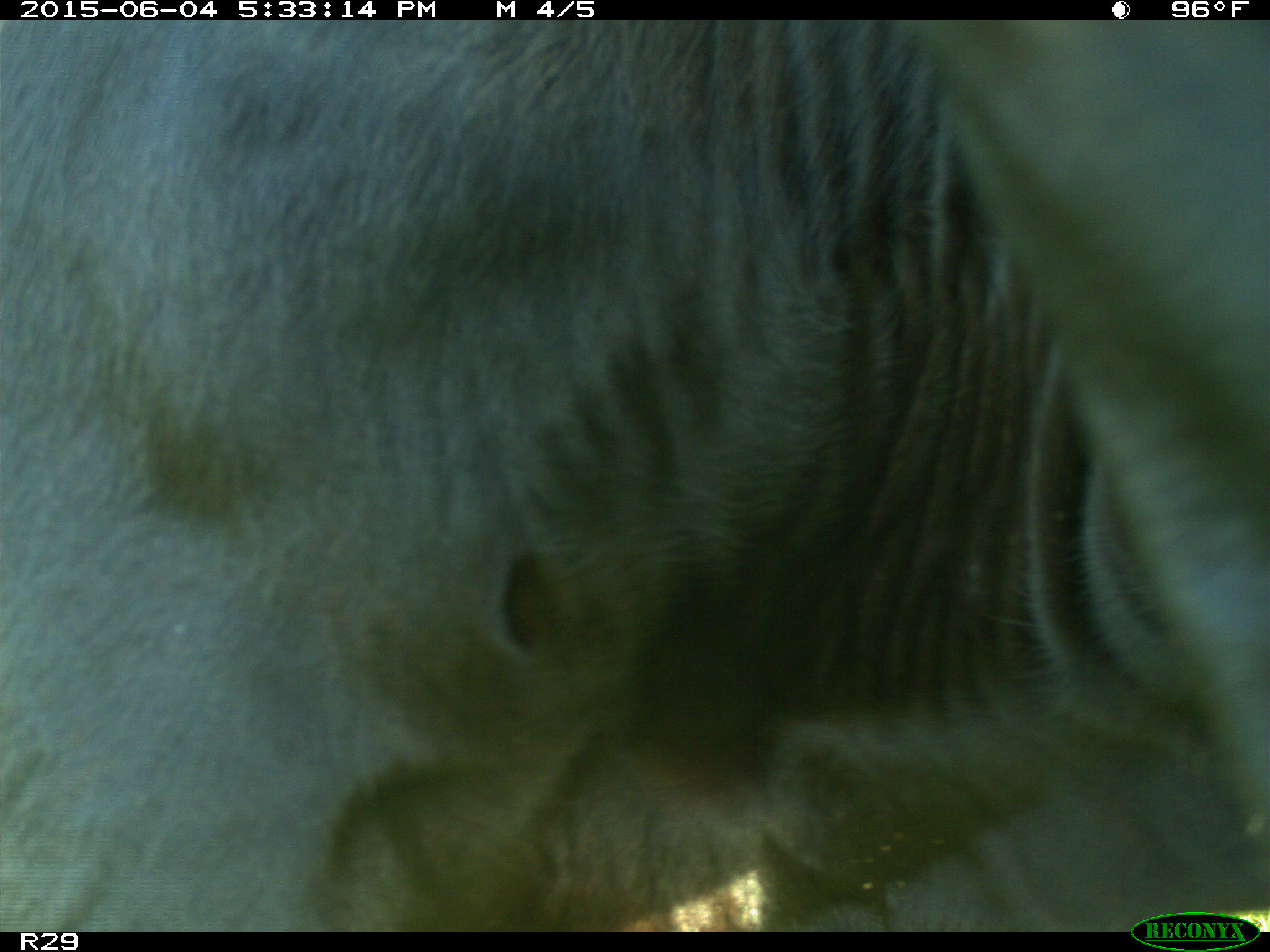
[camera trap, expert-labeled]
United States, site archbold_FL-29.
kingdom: Animalia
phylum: Chordata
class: Mammalia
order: Artiodactyla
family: Bovidae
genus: Bos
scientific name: Bos taurus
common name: domestic cow